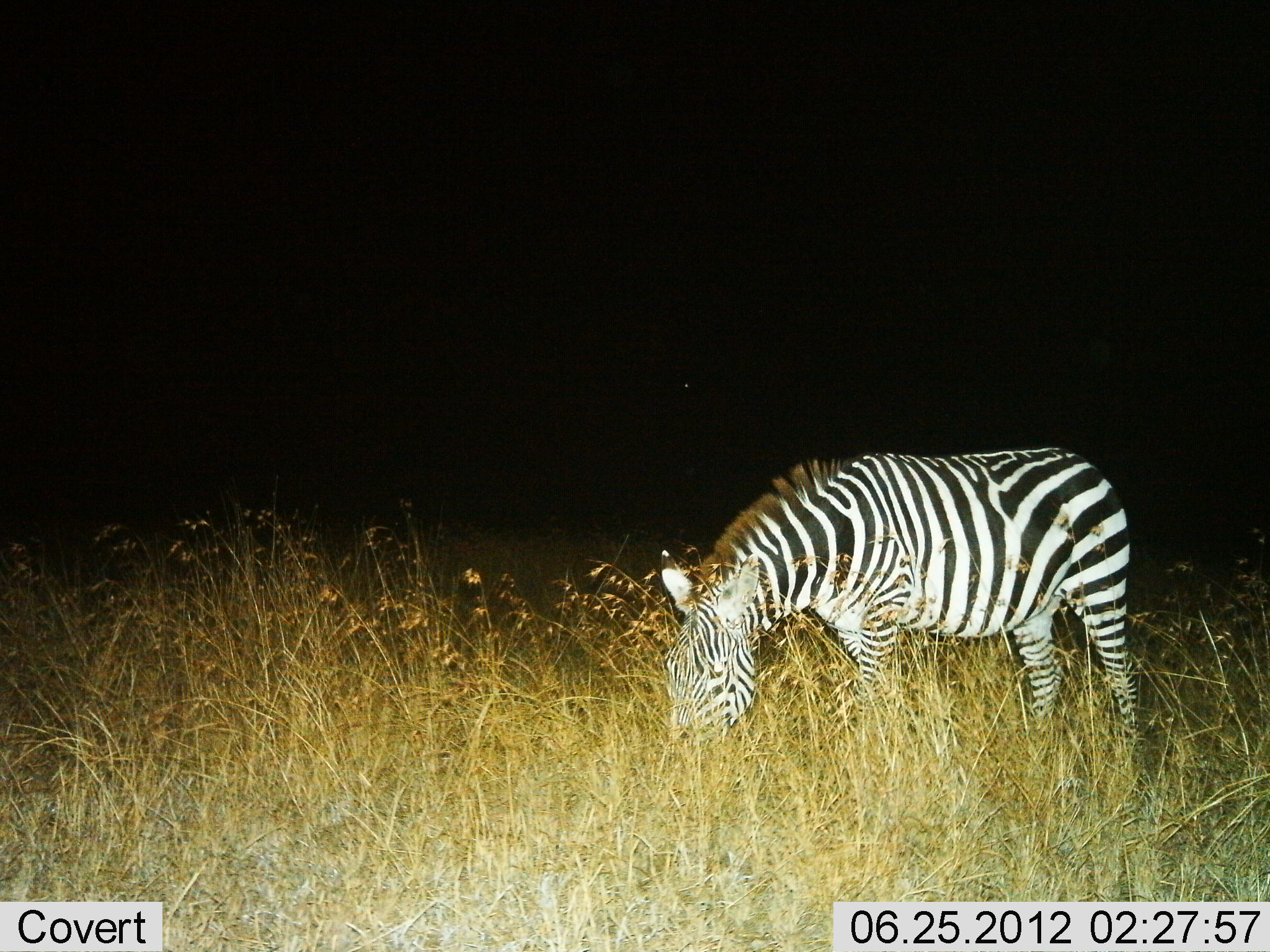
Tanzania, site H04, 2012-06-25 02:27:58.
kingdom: Animalia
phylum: Chordata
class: Mammalia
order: Perissodactyla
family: Equidae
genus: Equus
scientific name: Equus quagga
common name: plains zebra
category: zebra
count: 1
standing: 30%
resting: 0%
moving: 0%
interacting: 0%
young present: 0%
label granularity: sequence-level